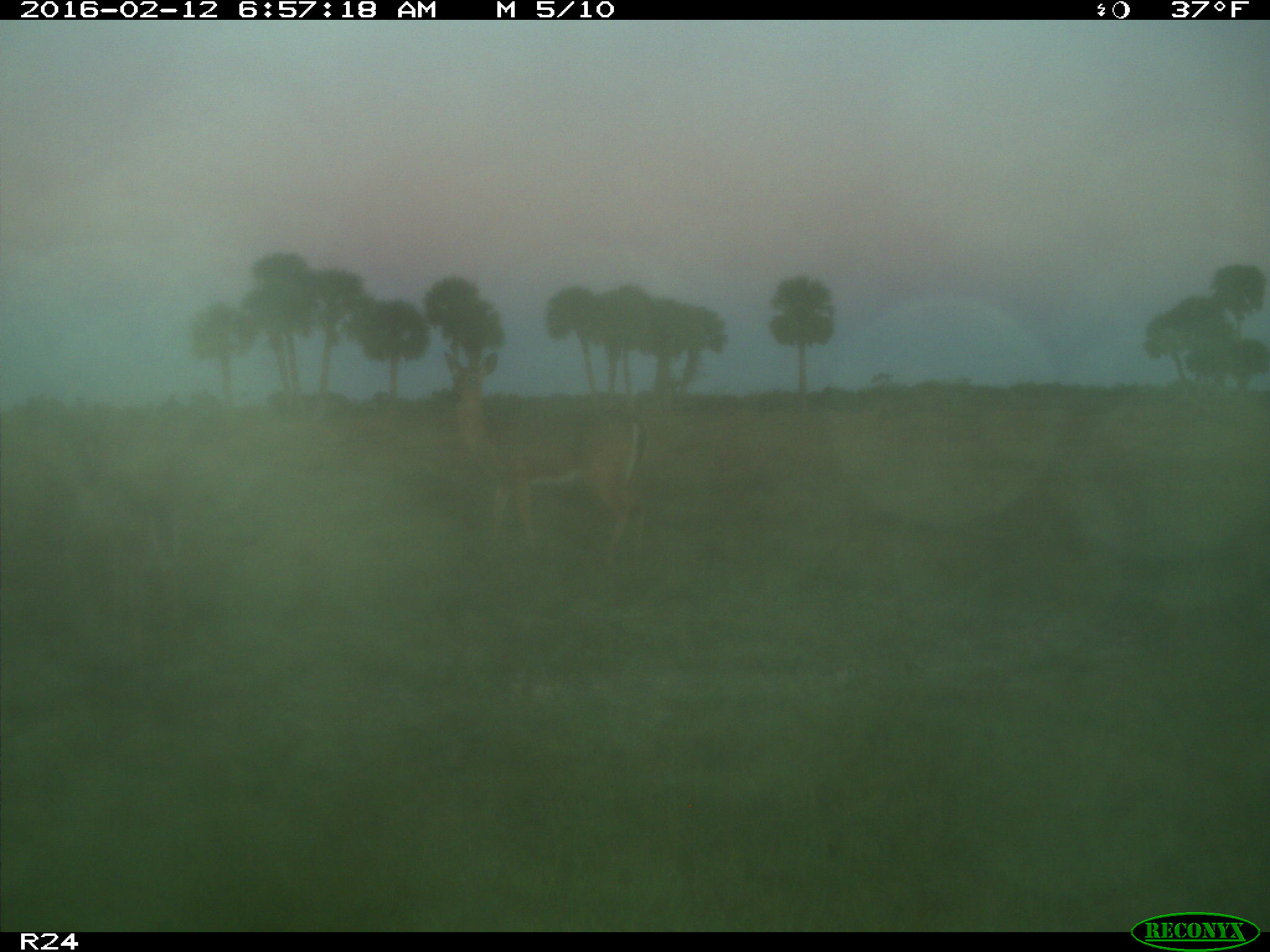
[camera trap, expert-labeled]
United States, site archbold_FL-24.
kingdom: Animalia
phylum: Chordata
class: Mammalia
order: Artiodactyla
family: Cervidae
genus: Odocoileus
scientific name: Odocoileus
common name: deer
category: unidentified deer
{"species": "unidentified deer (deer) (Odocoileus)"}